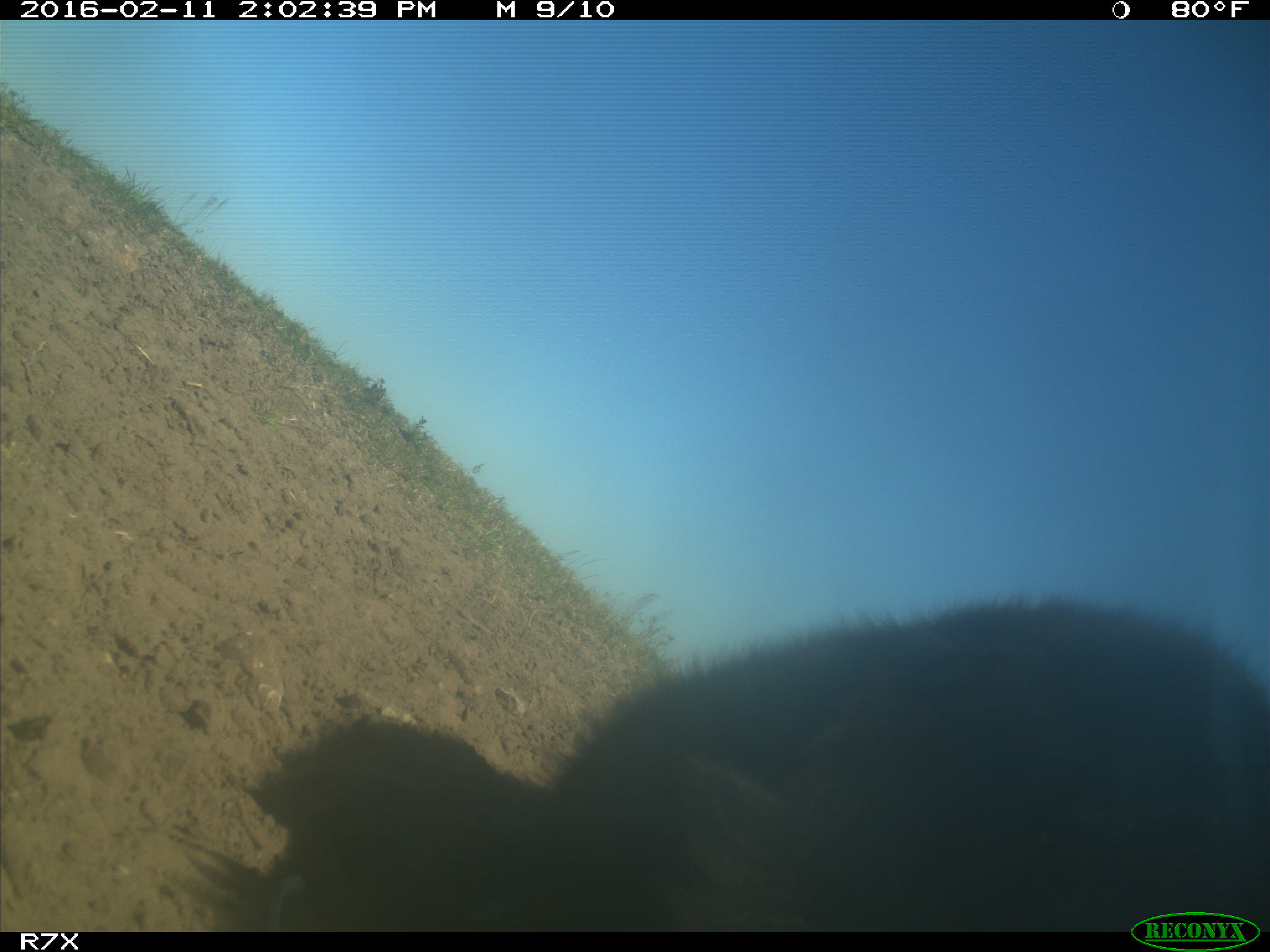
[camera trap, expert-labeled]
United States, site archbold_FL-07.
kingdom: Animalia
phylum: Chordata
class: Mammalia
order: Artiodactyla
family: Bovidae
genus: Bos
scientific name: Bos taurus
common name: domestic cow